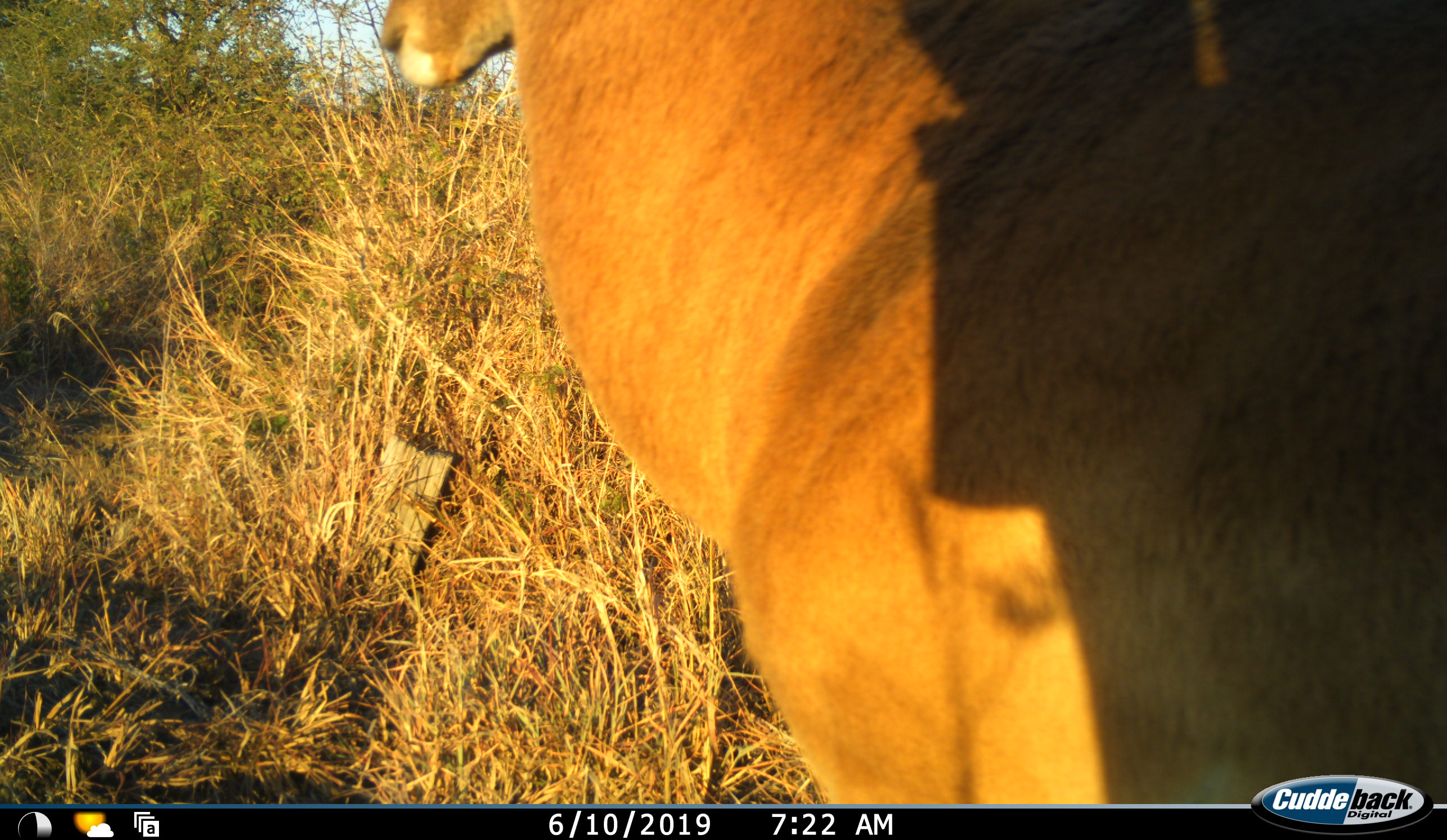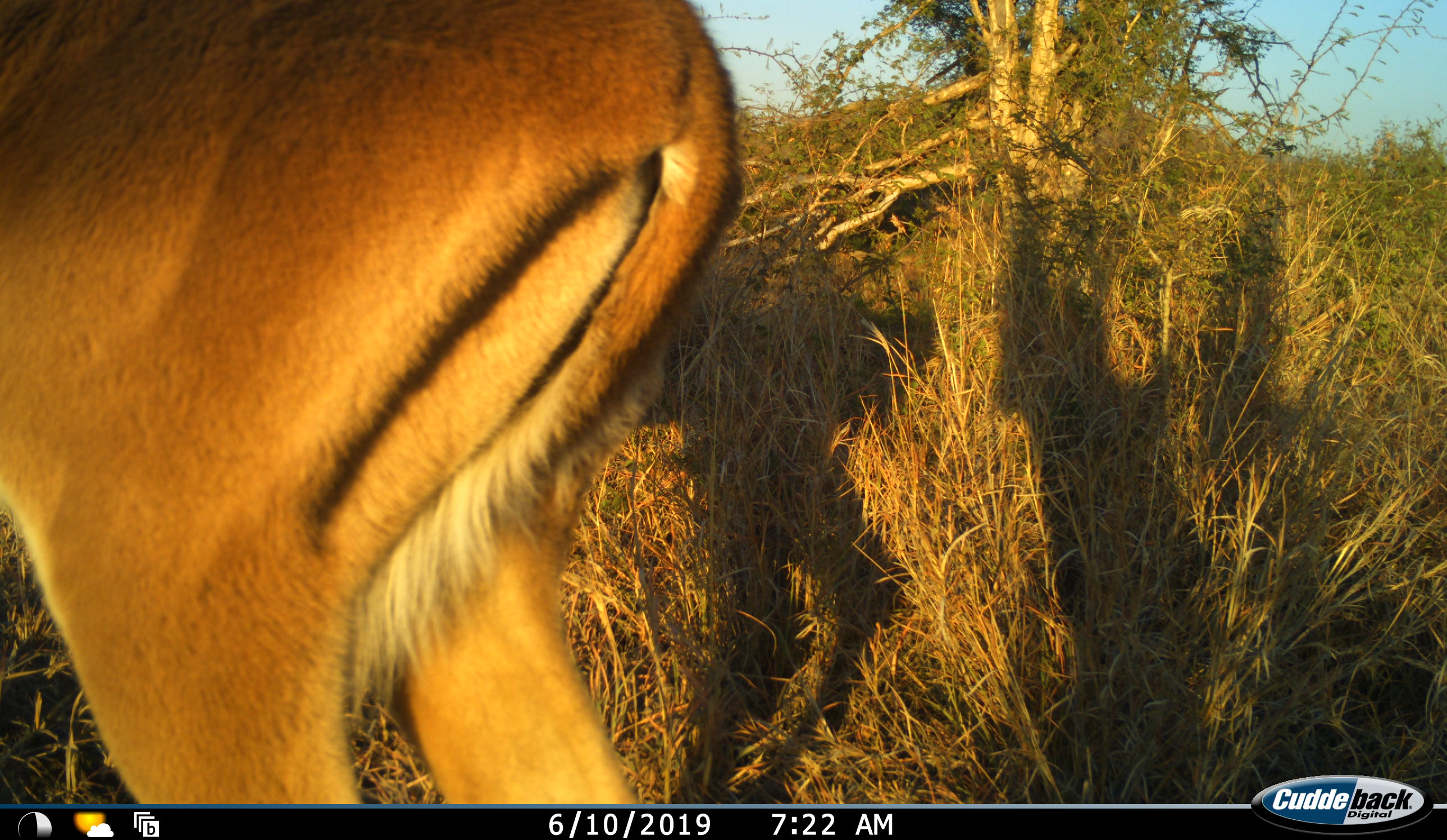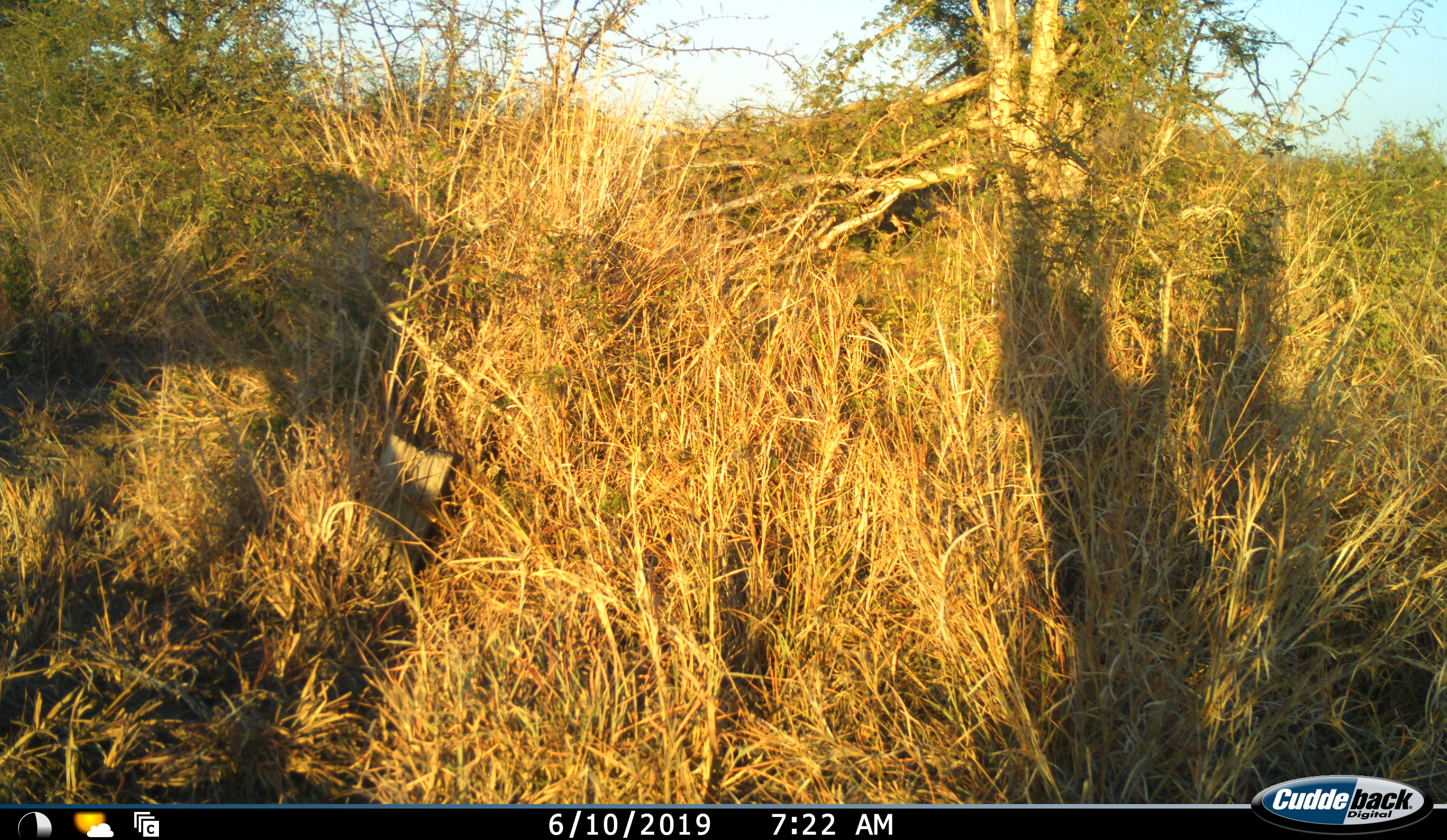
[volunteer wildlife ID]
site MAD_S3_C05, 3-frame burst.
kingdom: Animalia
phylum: Chordata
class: Mammalia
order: Artiodactyla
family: Bovidae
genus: Aepyceros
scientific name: Aepyceros melampus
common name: impala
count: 1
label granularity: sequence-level